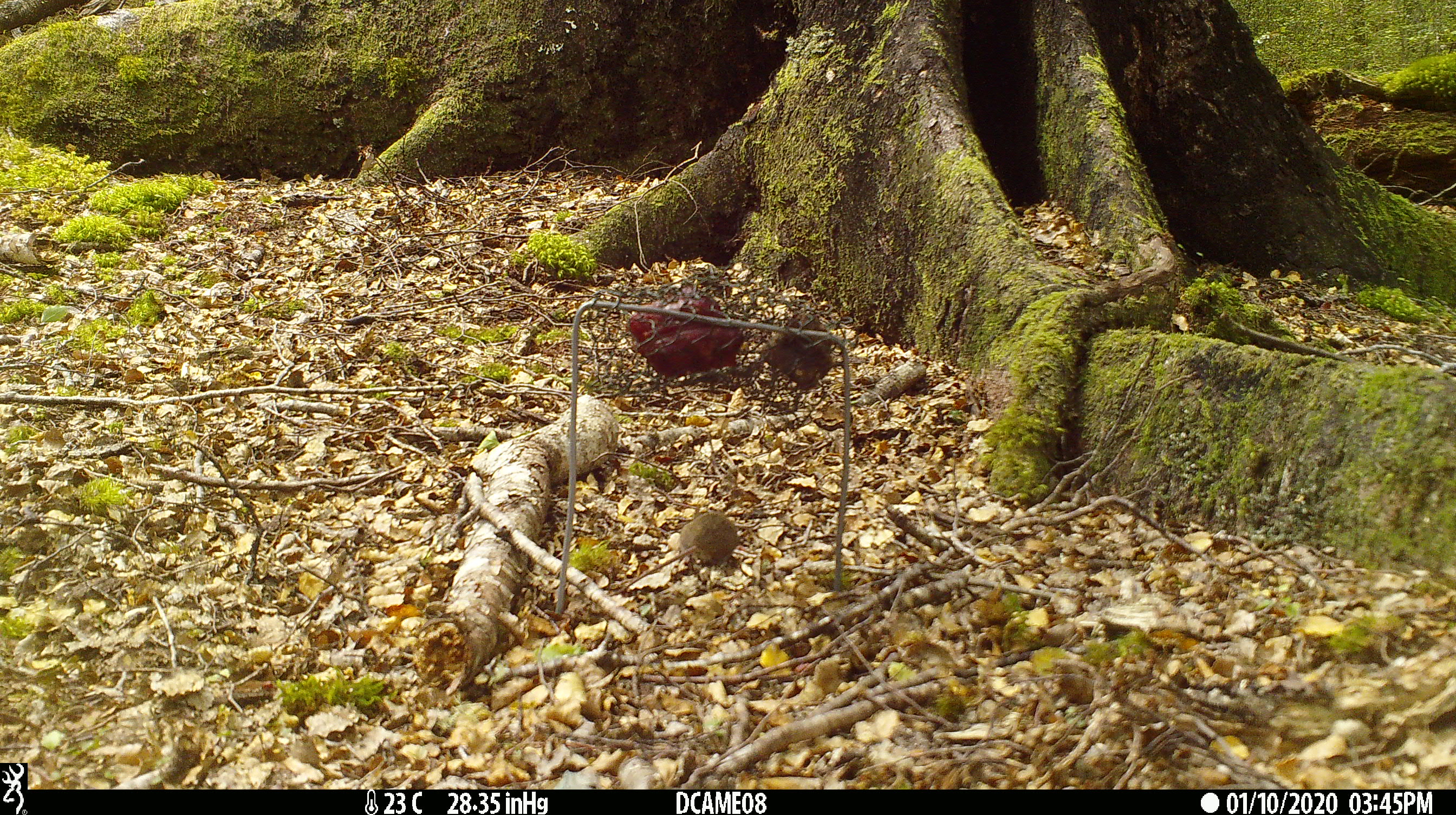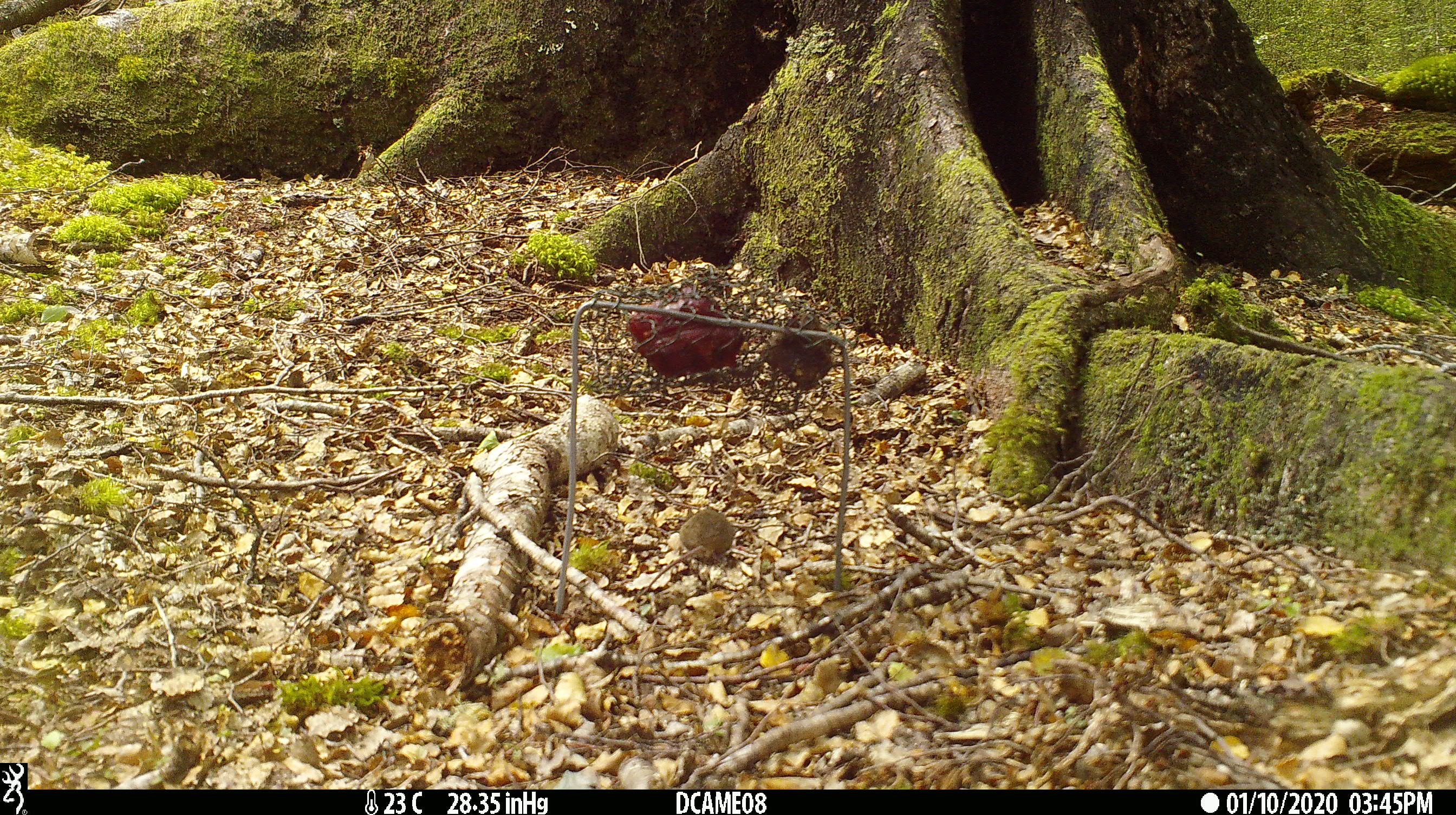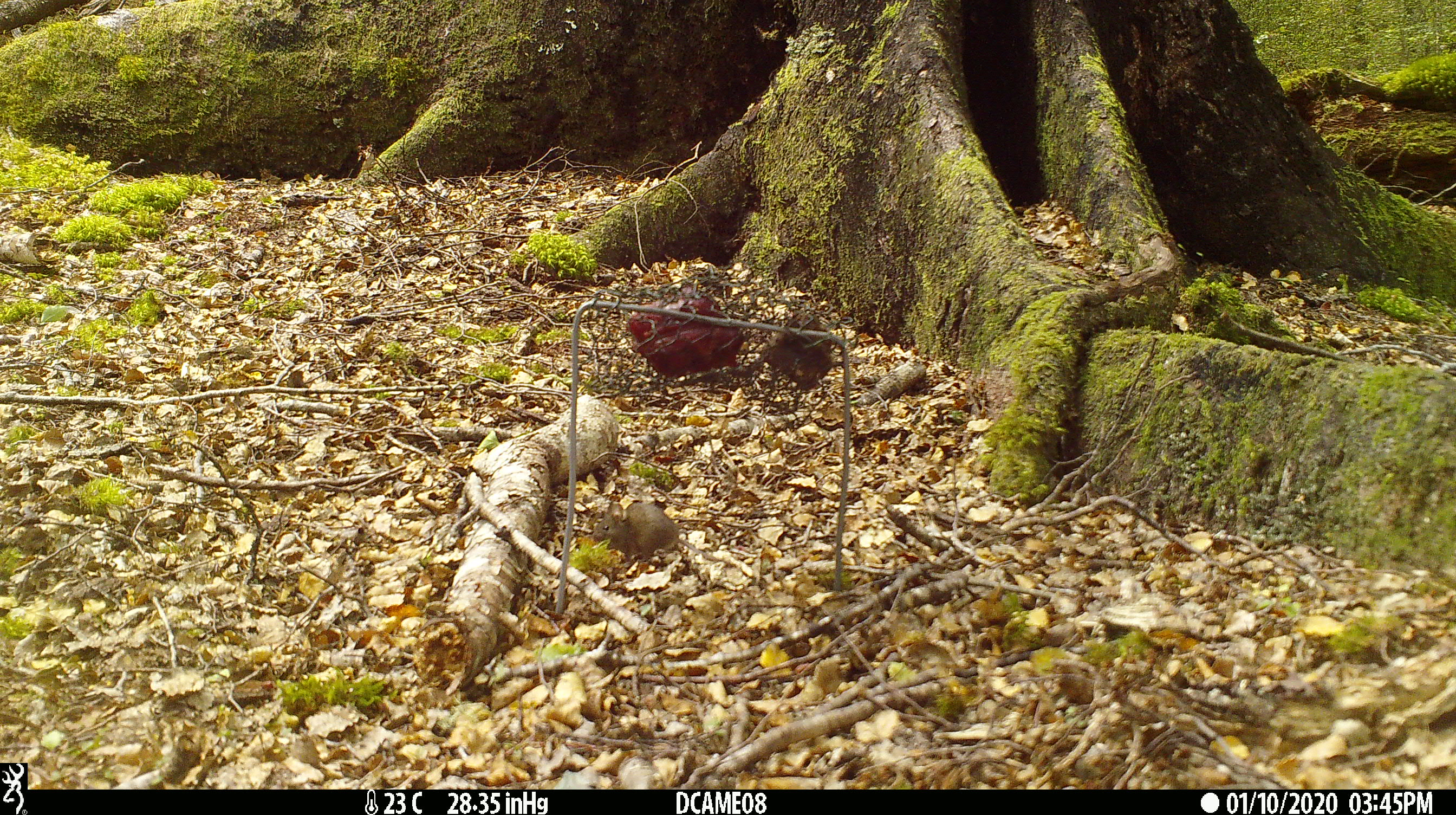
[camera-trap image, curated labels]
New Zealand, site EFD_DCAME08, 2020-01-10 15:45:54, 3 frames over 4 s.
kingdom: Animalia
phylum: Chordata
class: Mammalia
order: Rodentia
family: Muridae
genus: Mus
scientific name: Mus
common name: mouse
Mouse (Mus).